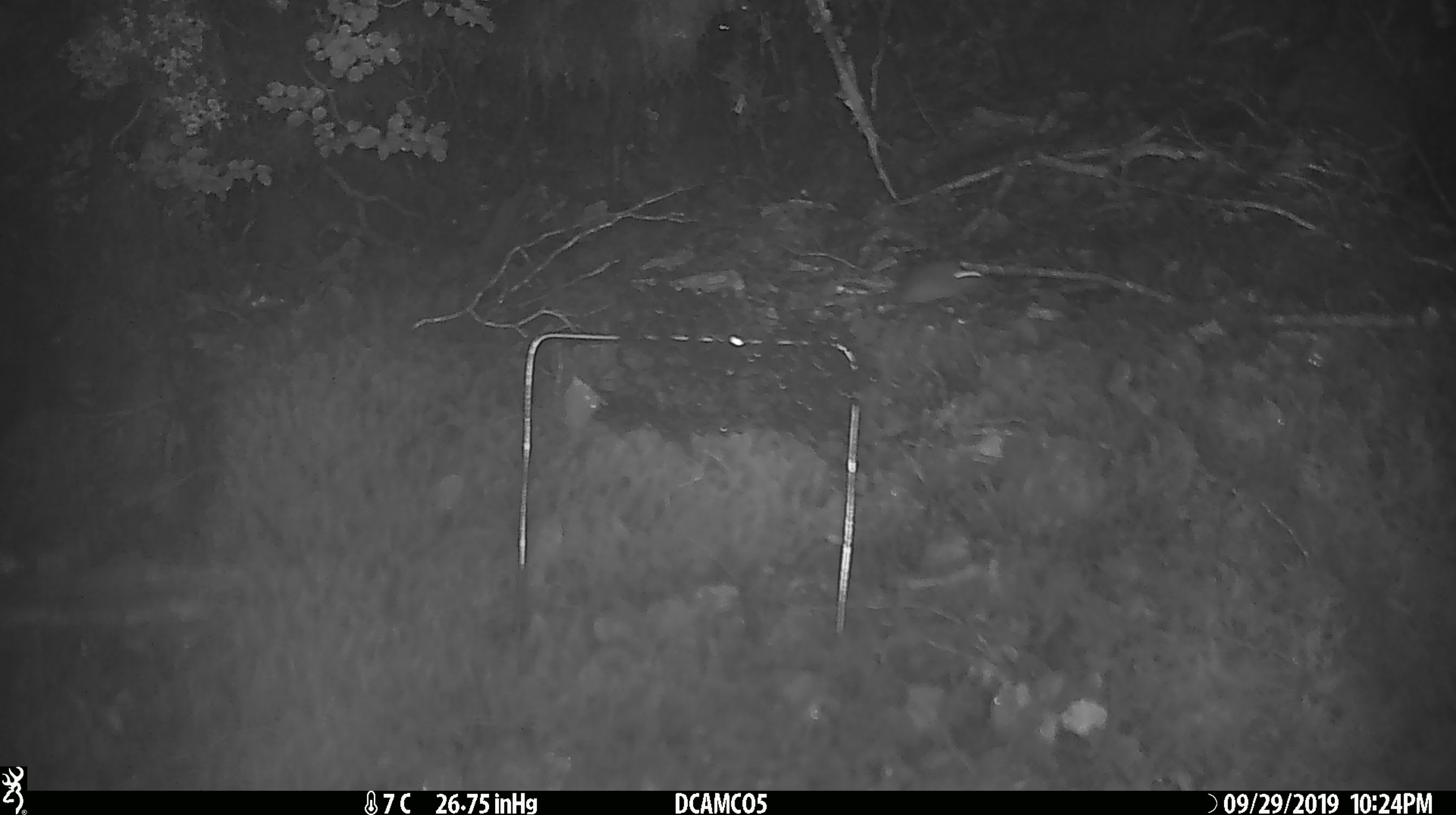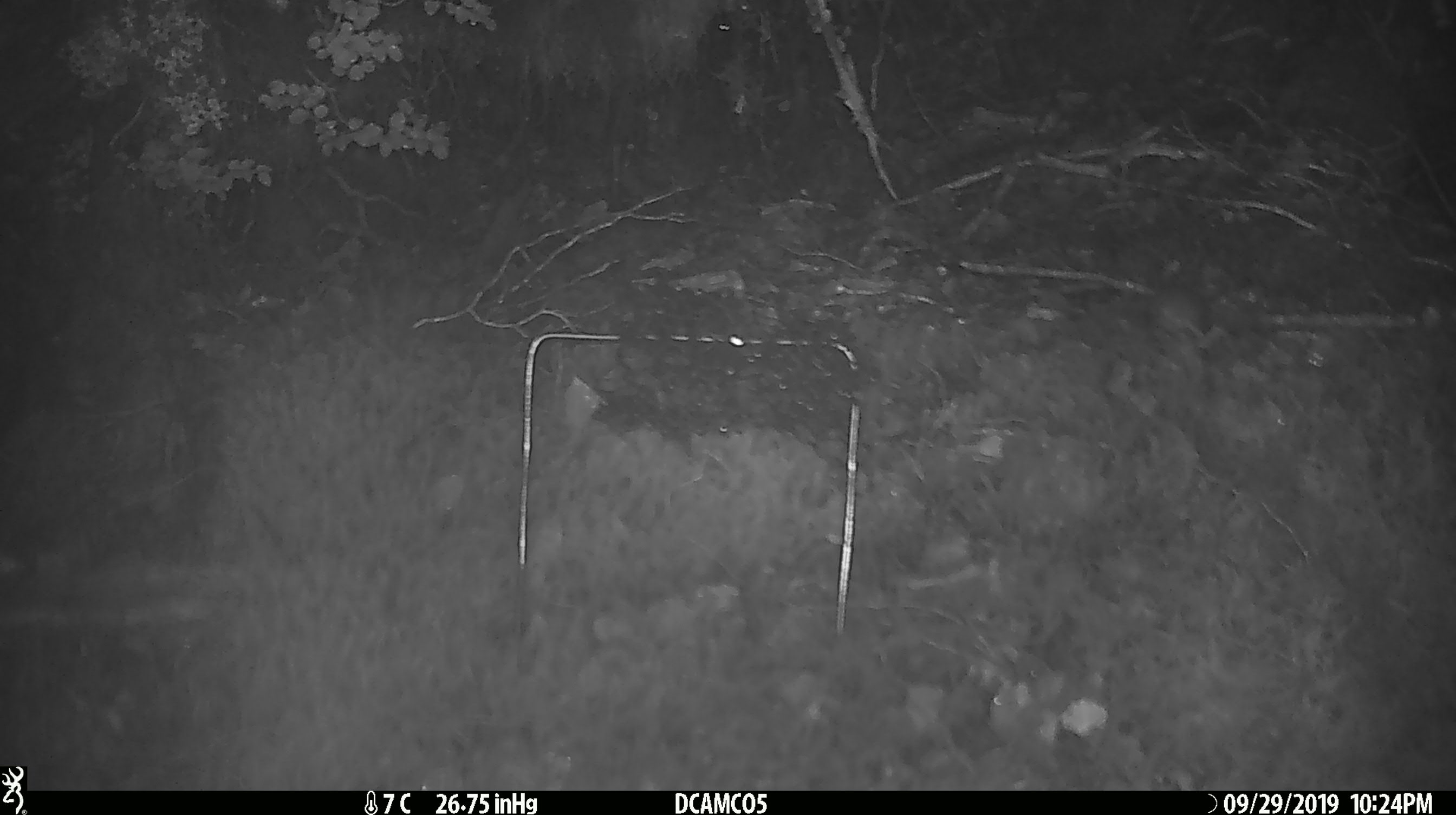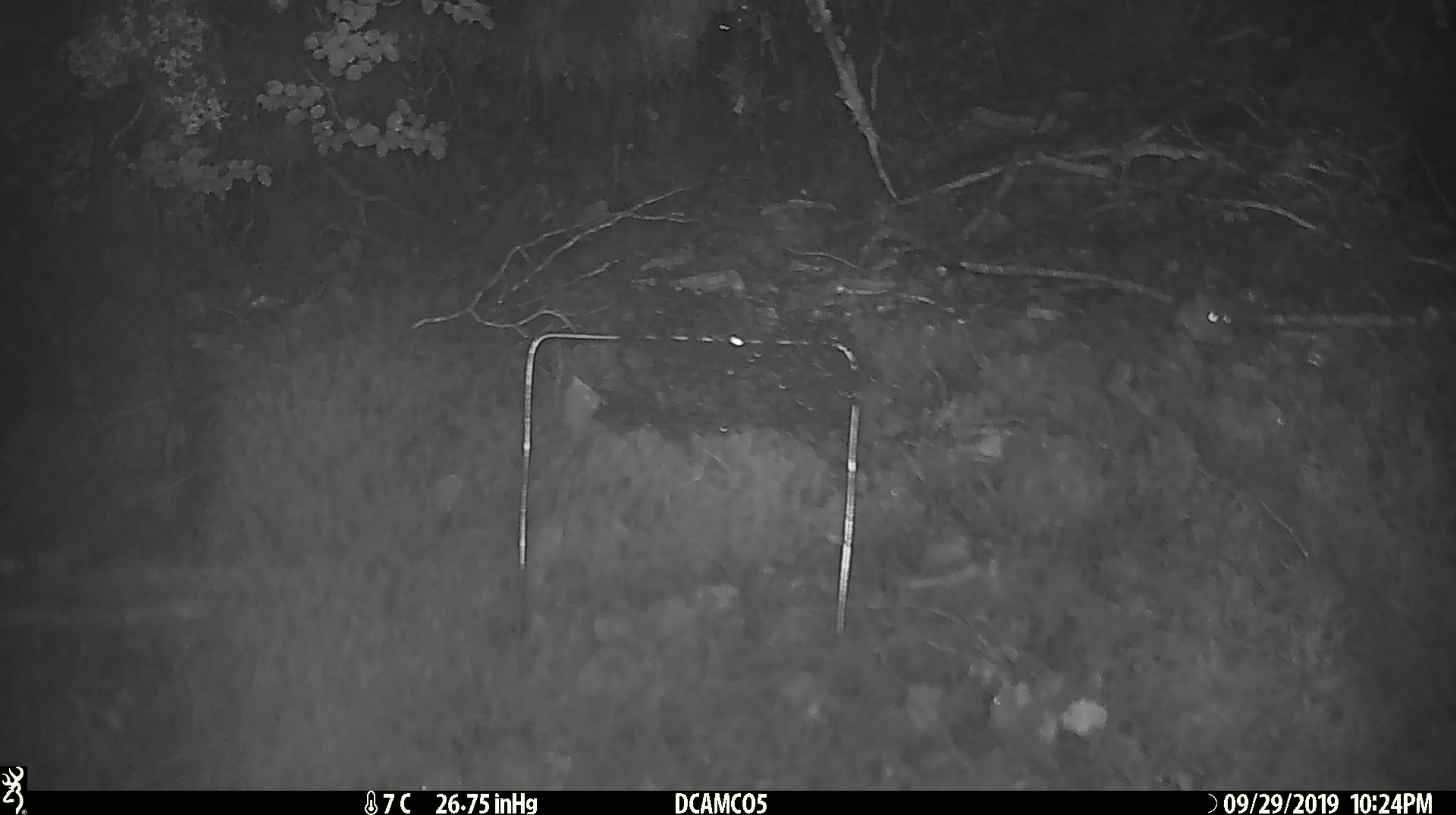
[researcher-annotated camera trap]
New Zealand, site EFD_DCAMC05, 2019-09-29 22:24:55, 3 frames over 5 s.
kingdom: Animalia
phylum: Chordata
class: Mammalia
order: Rodentia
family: Muridae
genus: Mus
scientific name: Mus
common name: mouse